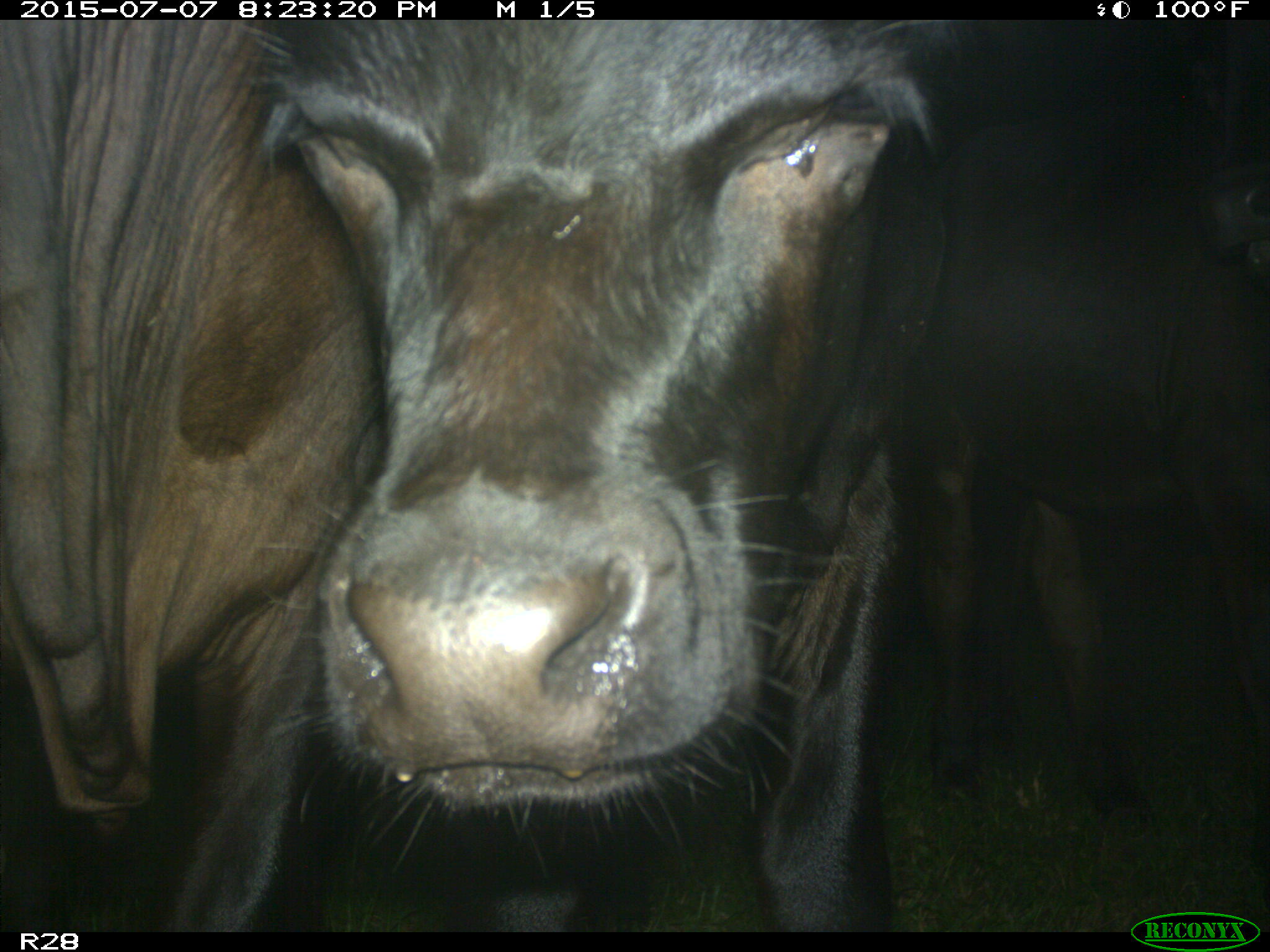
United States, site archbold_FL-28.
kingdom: Animalia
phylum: Chordata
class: Mammalia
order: Artiodactyla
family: Bovidae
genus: Bos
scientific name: Bos taurus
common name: domestic cow